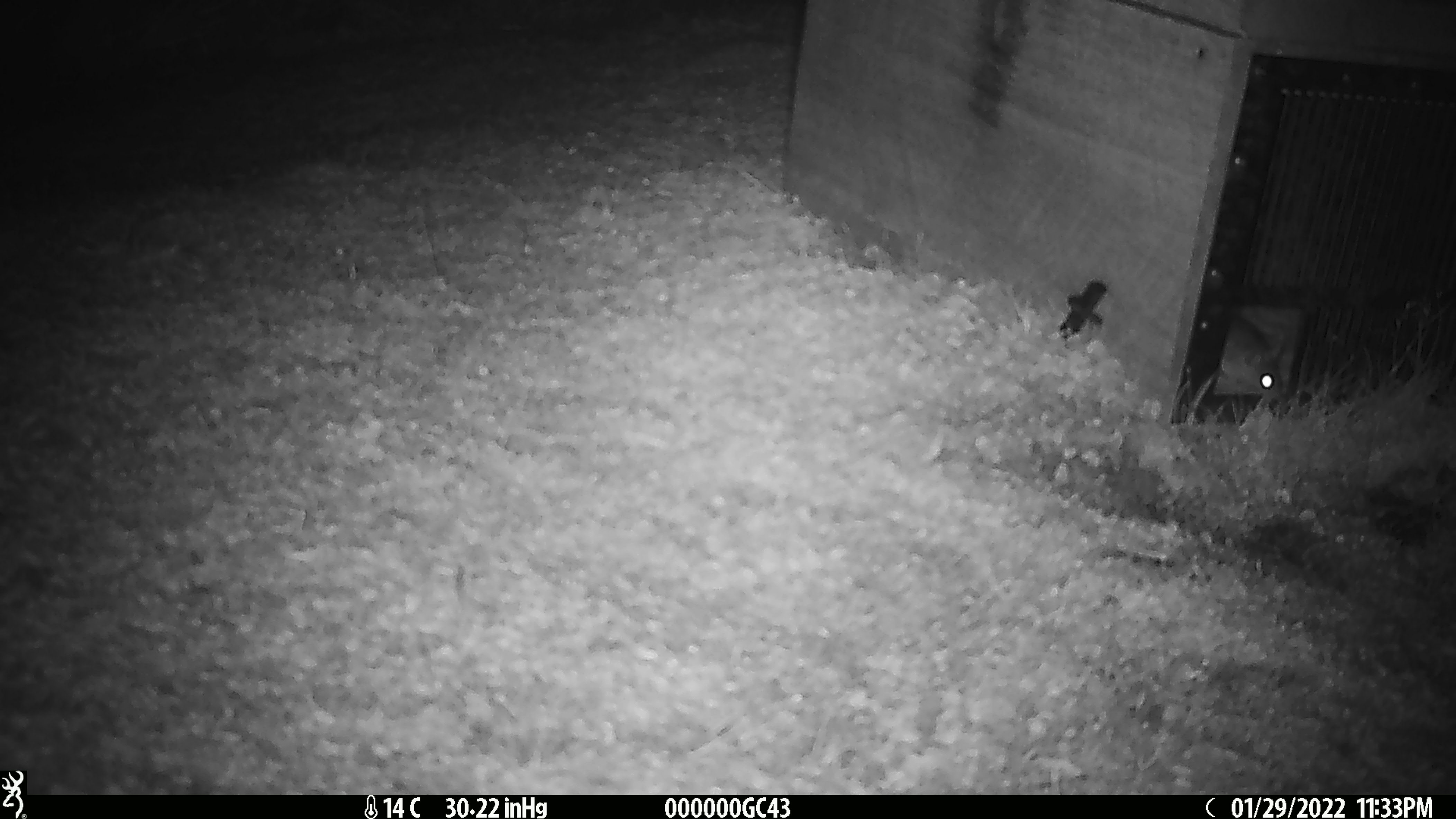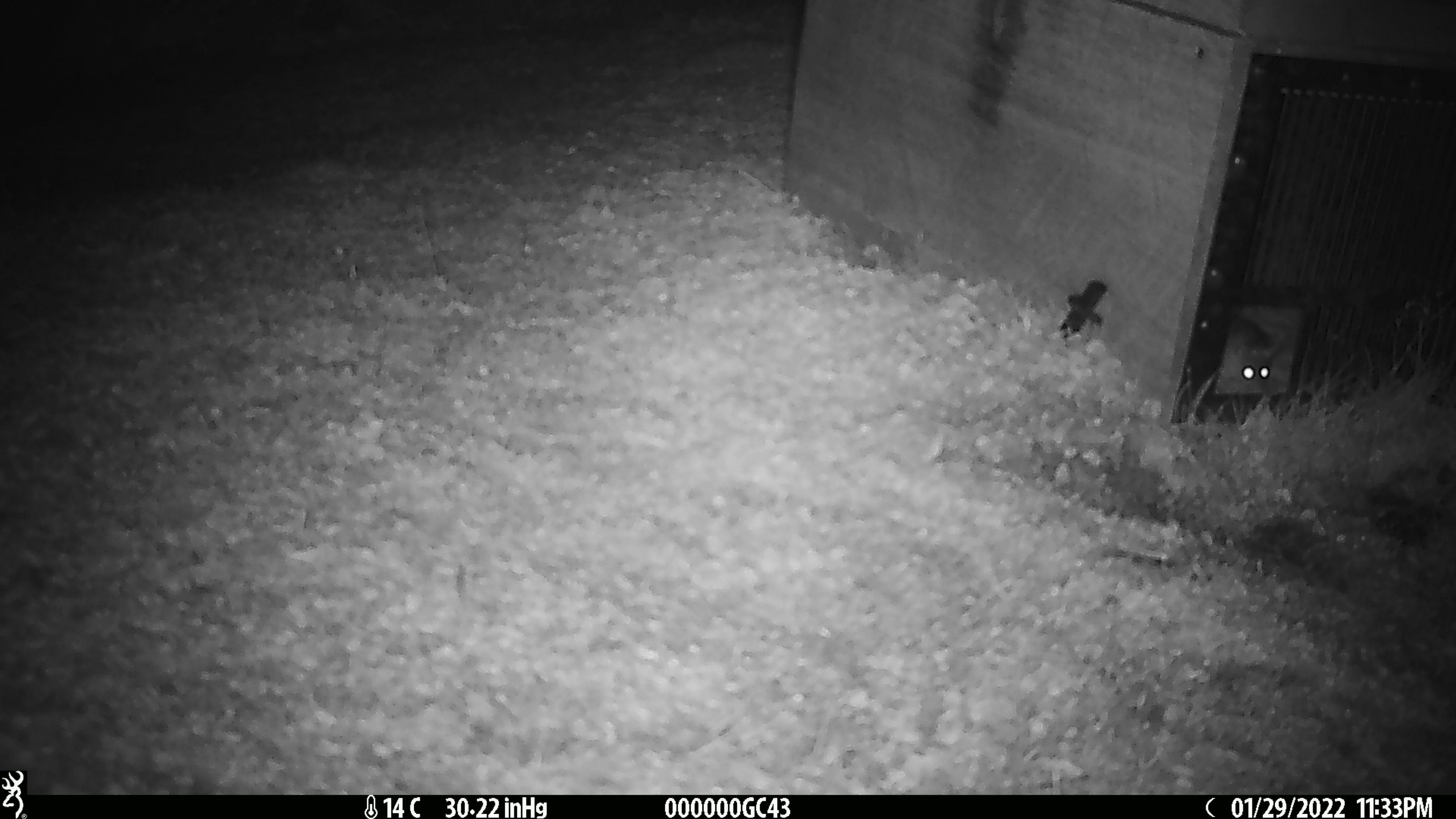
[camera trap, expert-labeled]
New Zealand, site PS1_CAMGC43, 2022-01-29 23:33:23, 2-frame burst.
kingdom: Animalia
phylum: Chordata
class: Mammalia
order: Rodentia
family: Muridae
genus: Mus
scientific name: Mus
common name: mouse